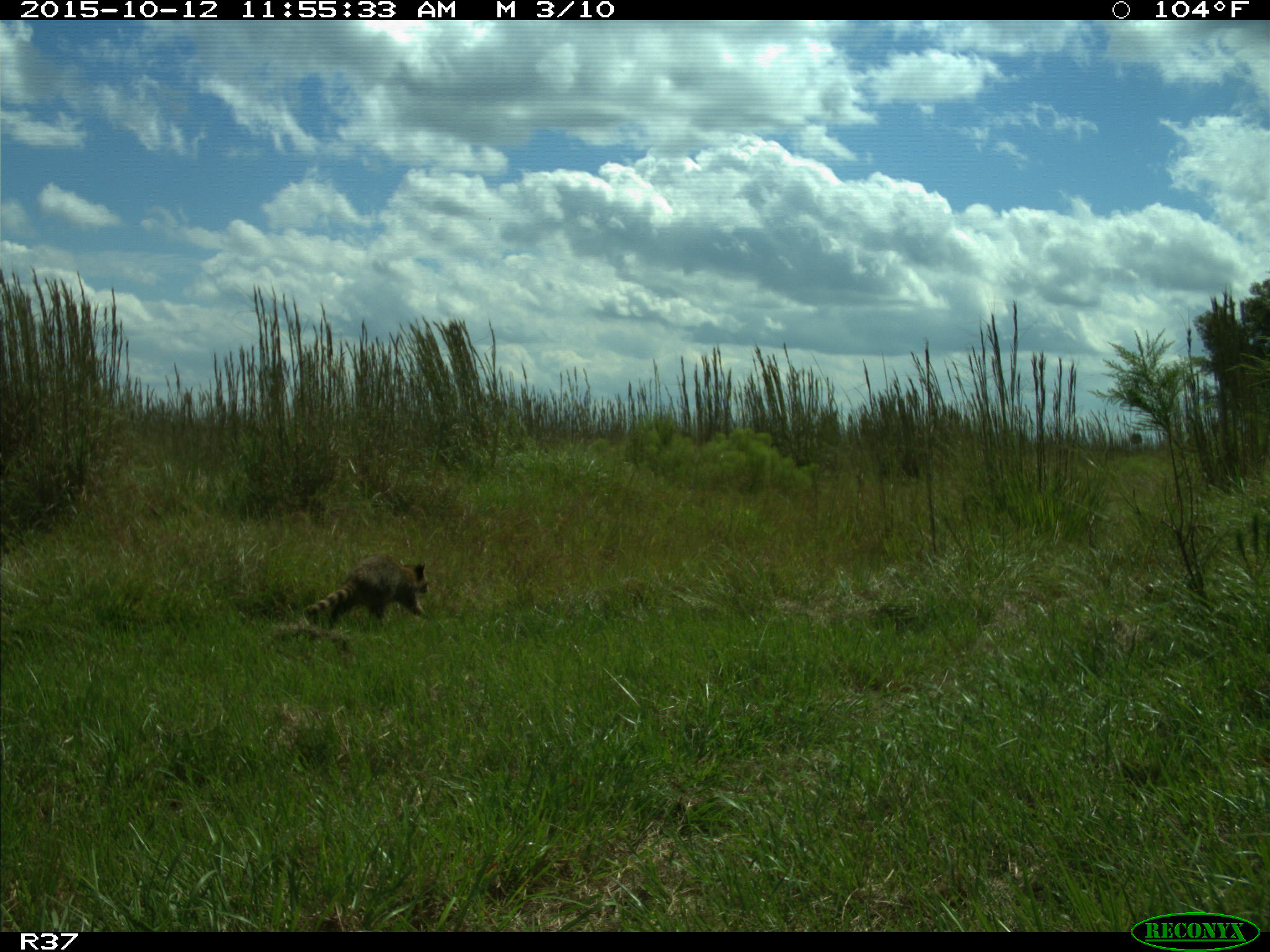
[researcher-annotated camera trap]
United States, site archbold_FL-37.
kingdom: Animalia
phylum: Chordata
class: Mammalia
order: Carnivora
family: Procyonidae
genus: Procyon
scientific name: Procyon lotor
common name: common raccoon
Procyon lotor (common raccoon).